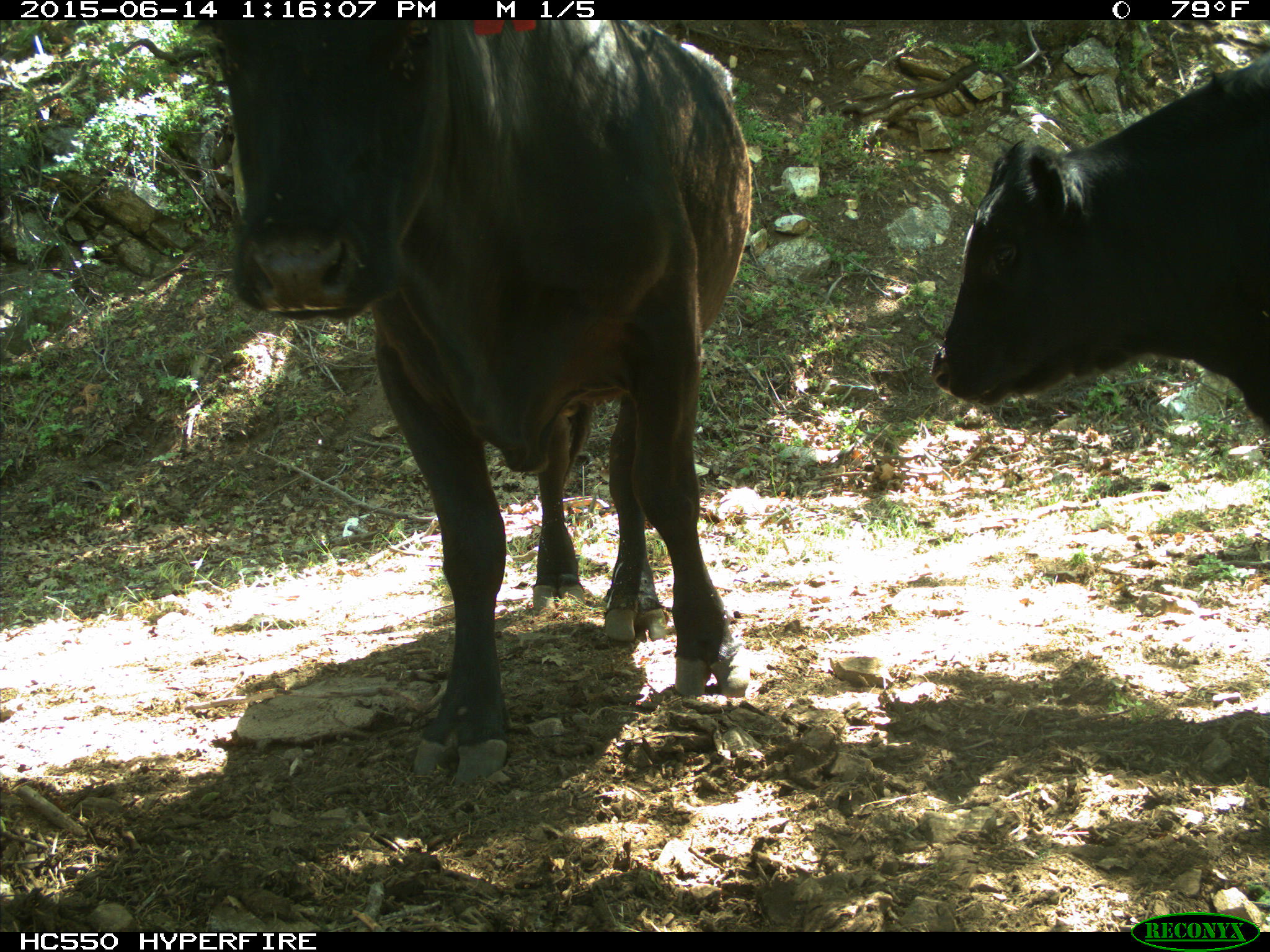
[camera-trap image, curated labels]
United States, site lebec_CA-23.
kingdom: Animalia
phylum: Chordata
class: Mammalia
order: Artiodactyla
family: Bovidae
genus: Bos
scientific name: Bos taurus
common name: domestic cow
Bos taurus (domestic cow).